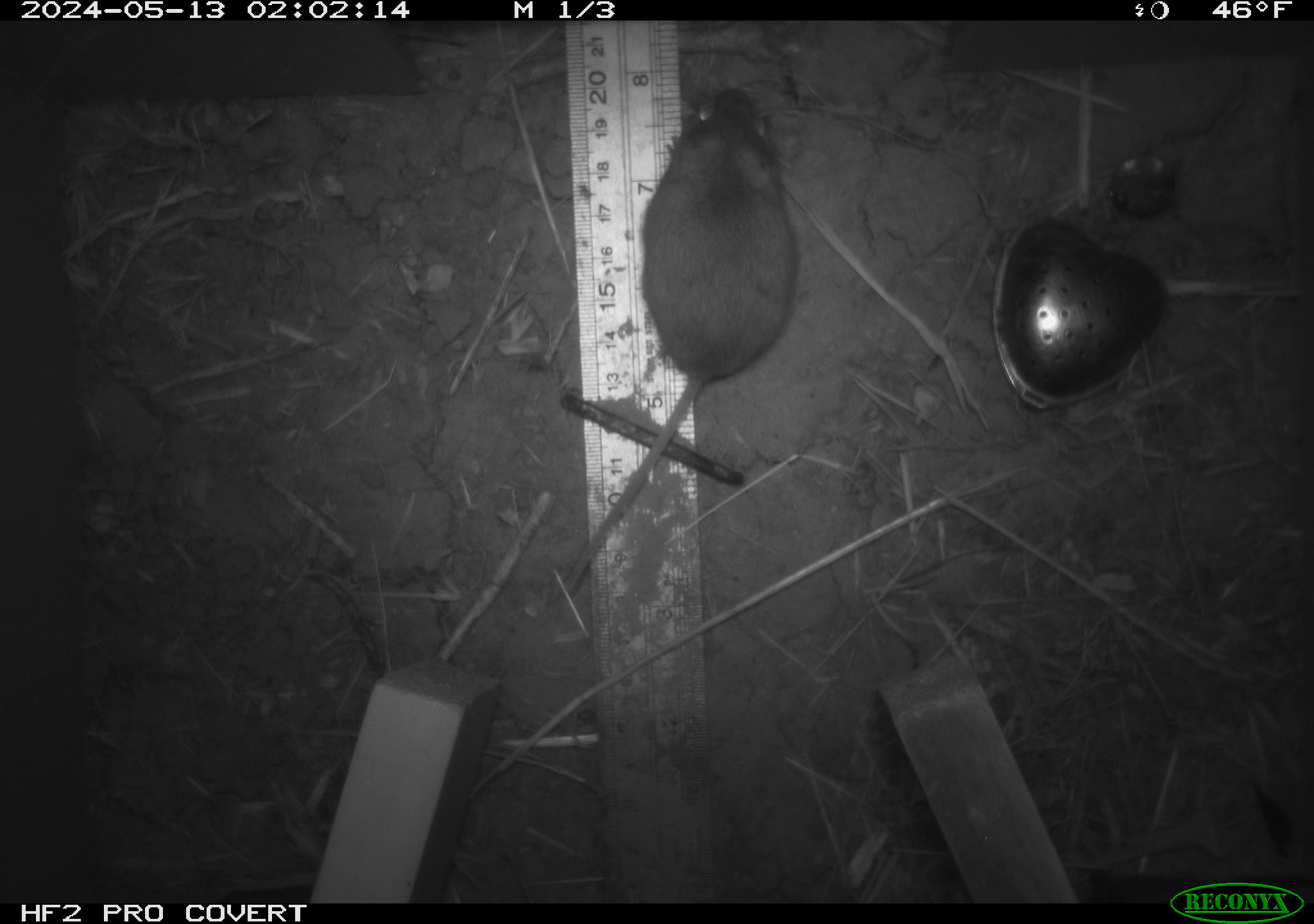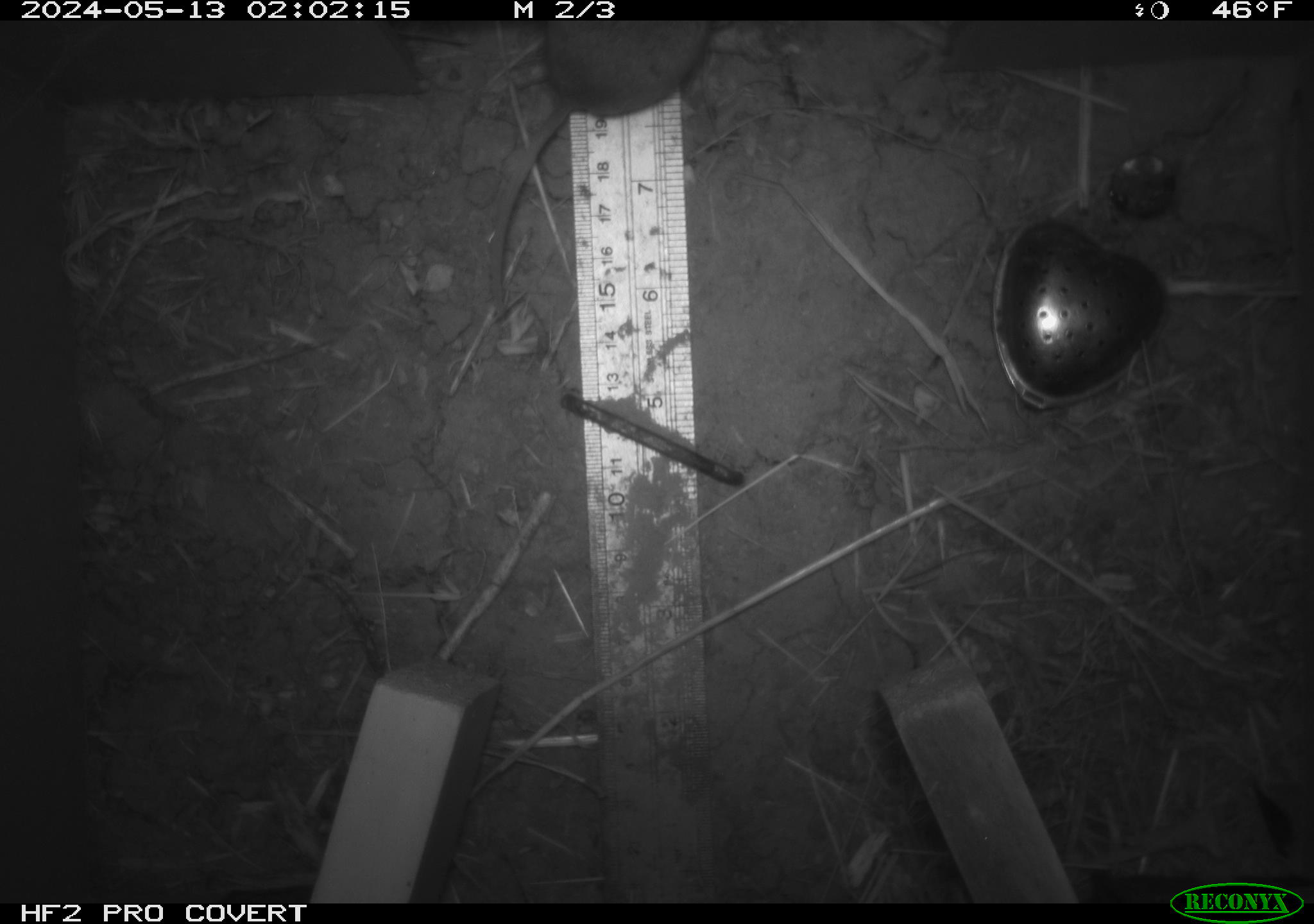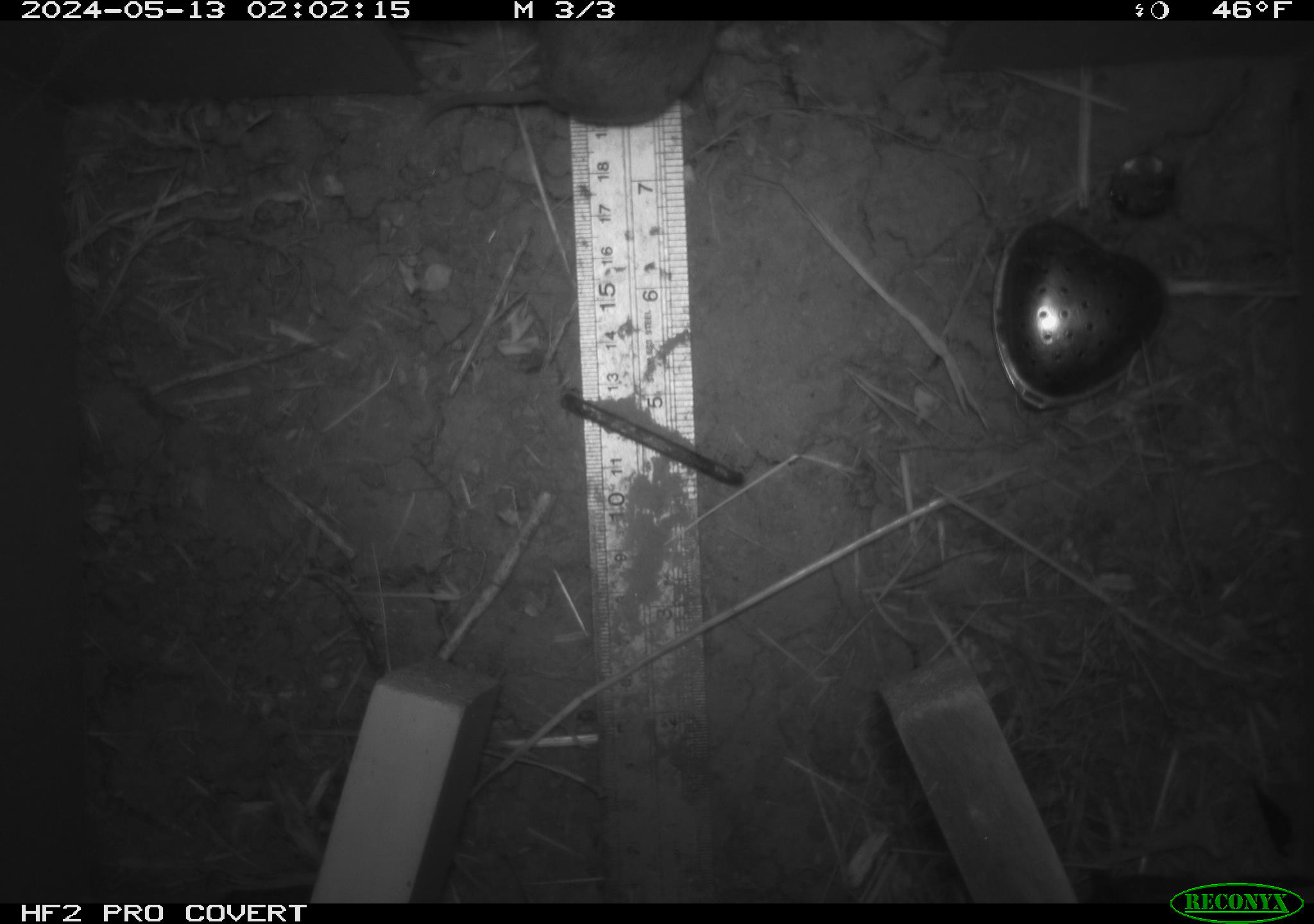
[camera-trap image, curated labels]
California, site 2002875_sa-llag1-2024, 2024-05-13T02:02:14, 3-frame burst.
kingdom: Animalia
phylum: Chordata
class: Mammalia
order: Rodentia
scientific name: Rodentia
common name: mouse species